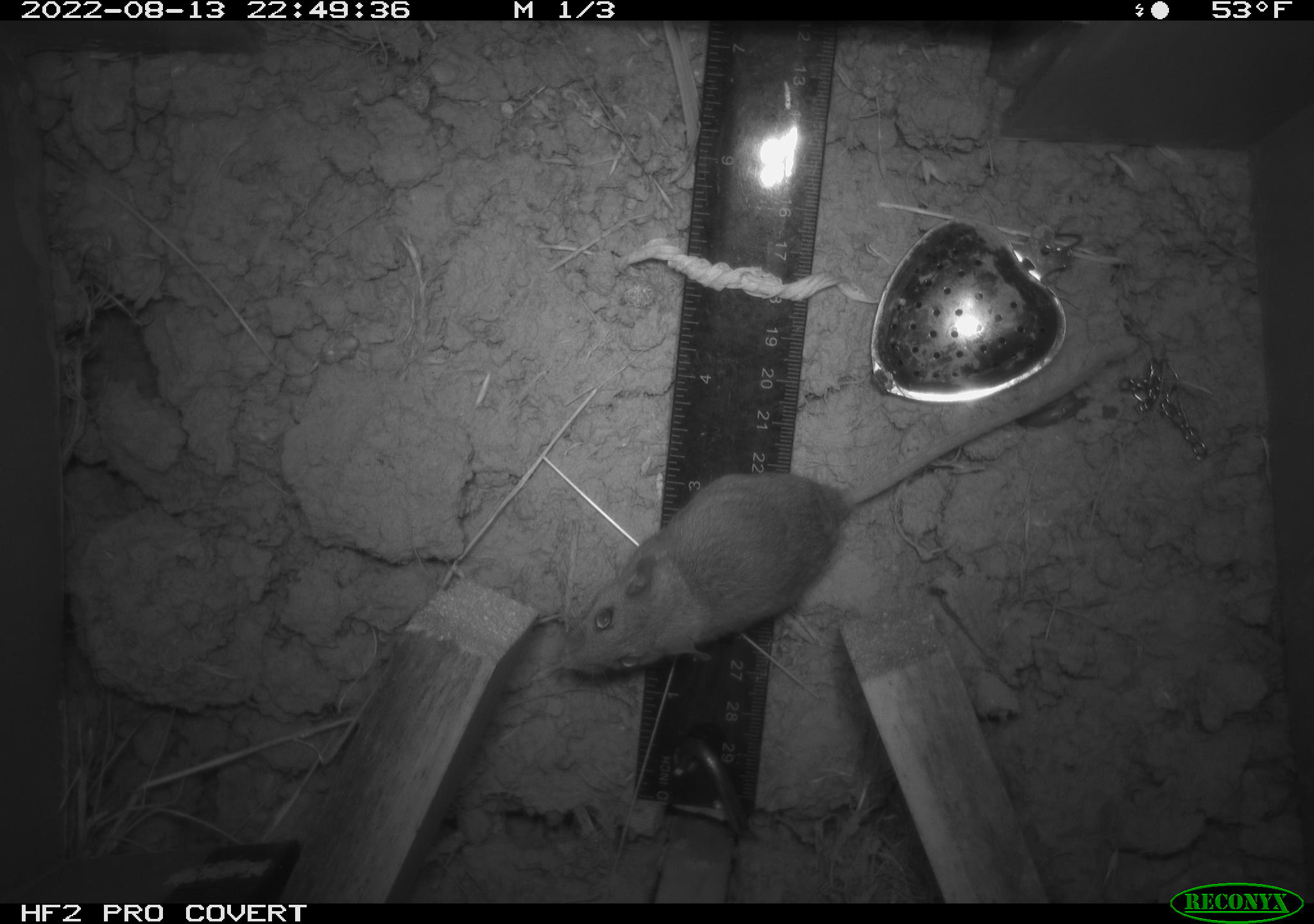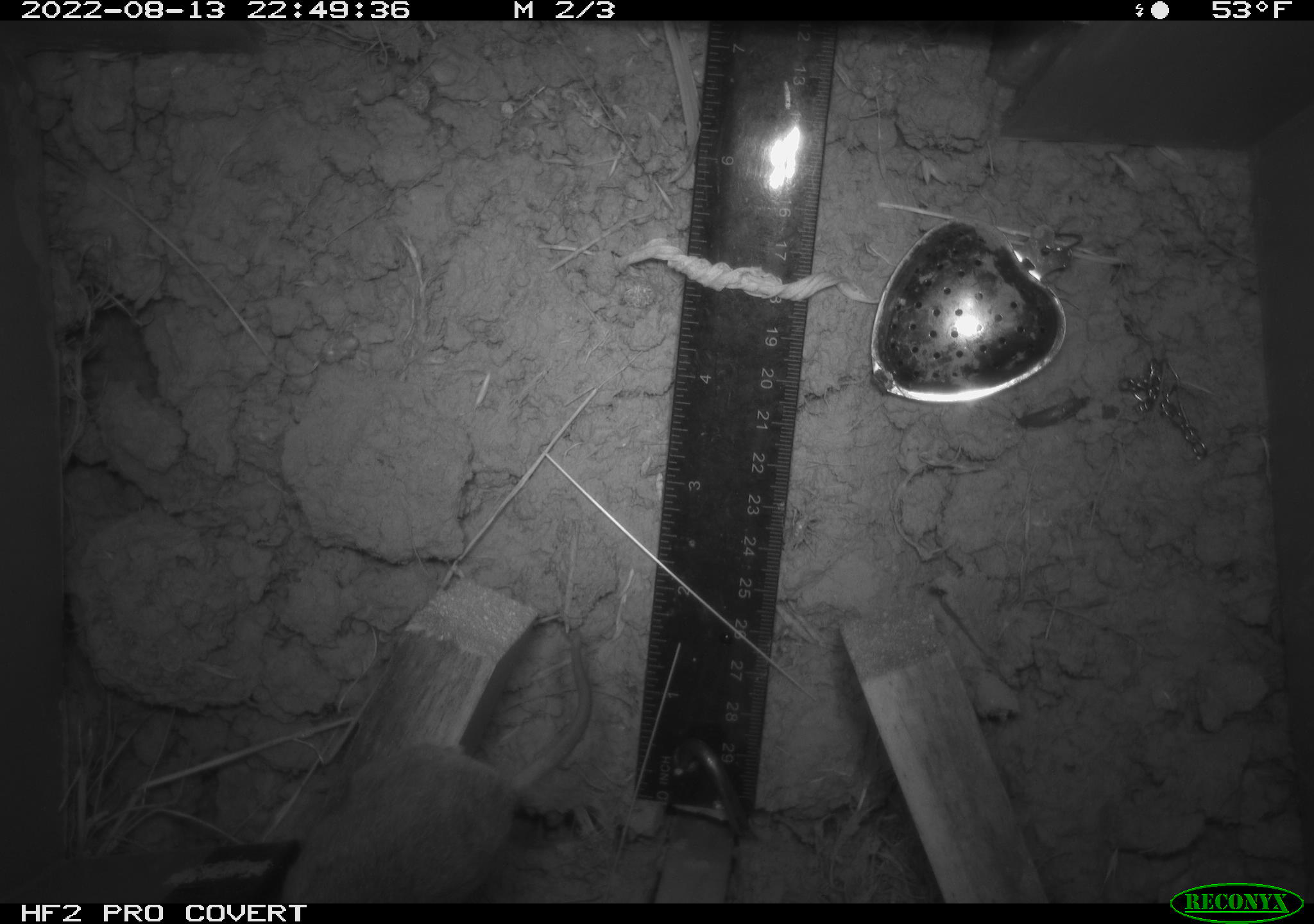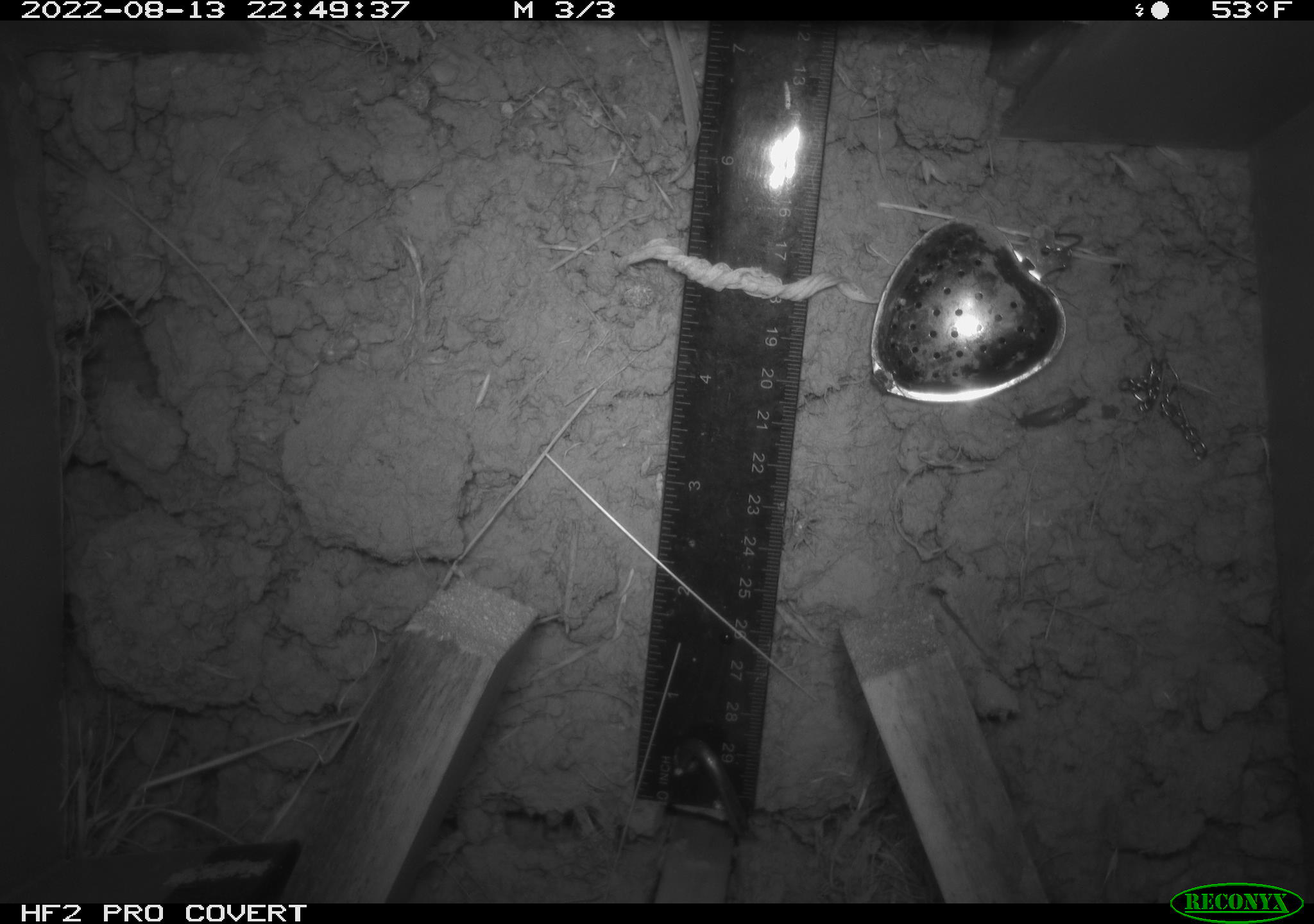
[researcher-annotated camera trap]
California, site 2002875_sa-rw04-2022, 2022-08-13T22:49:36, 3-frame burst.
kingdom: Animalia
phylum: Chordata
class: Mammalia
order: Rodentia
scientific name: Rodentia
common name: mouse species